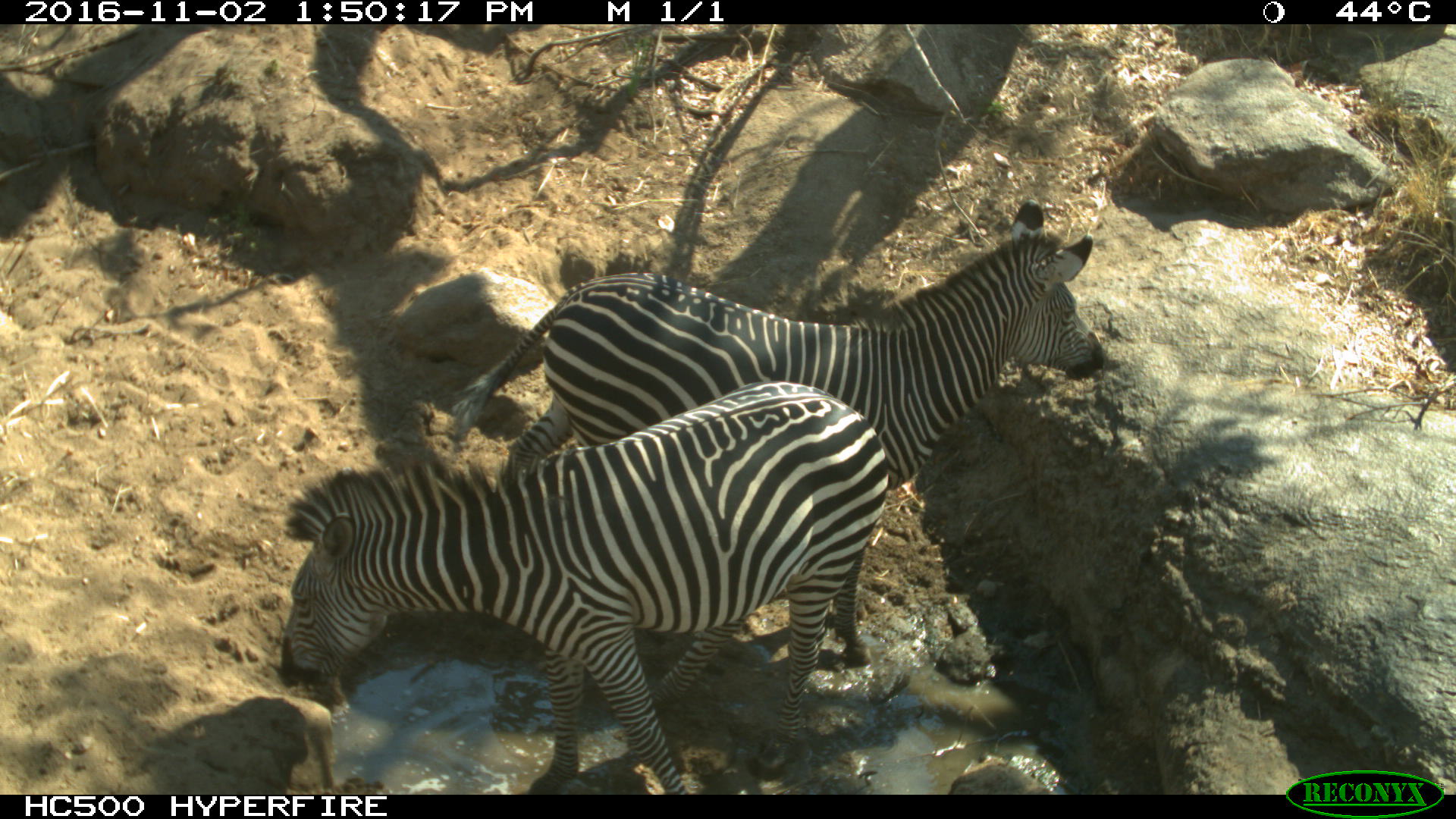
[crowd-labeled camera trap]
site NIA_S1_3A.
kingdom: Animalia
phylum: Chordata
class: Mammalia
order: Perissodactyla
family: Equidae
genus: Equus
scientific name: Equus quagga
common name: plains zebra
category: zebraplains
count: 2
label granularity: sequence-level